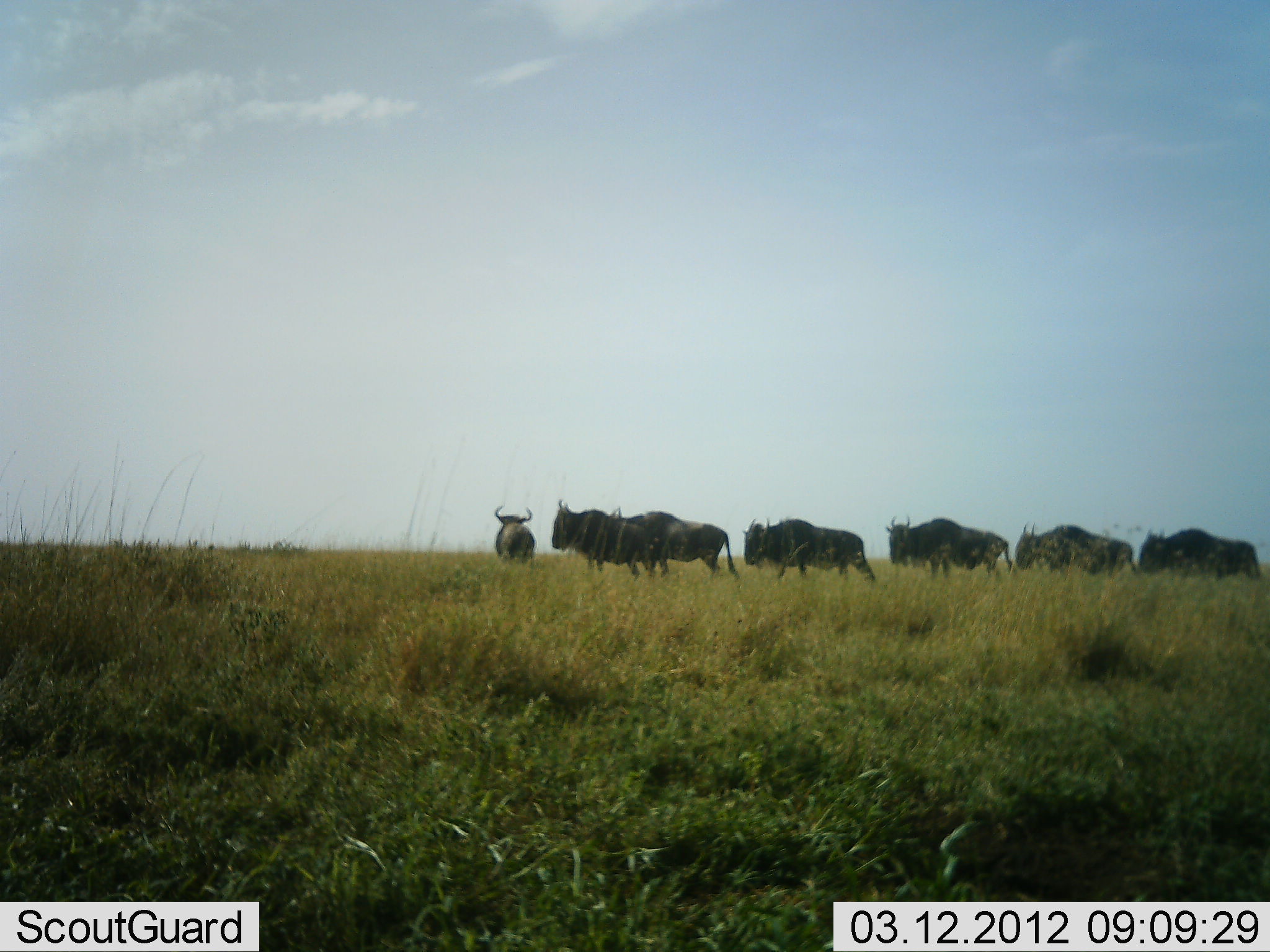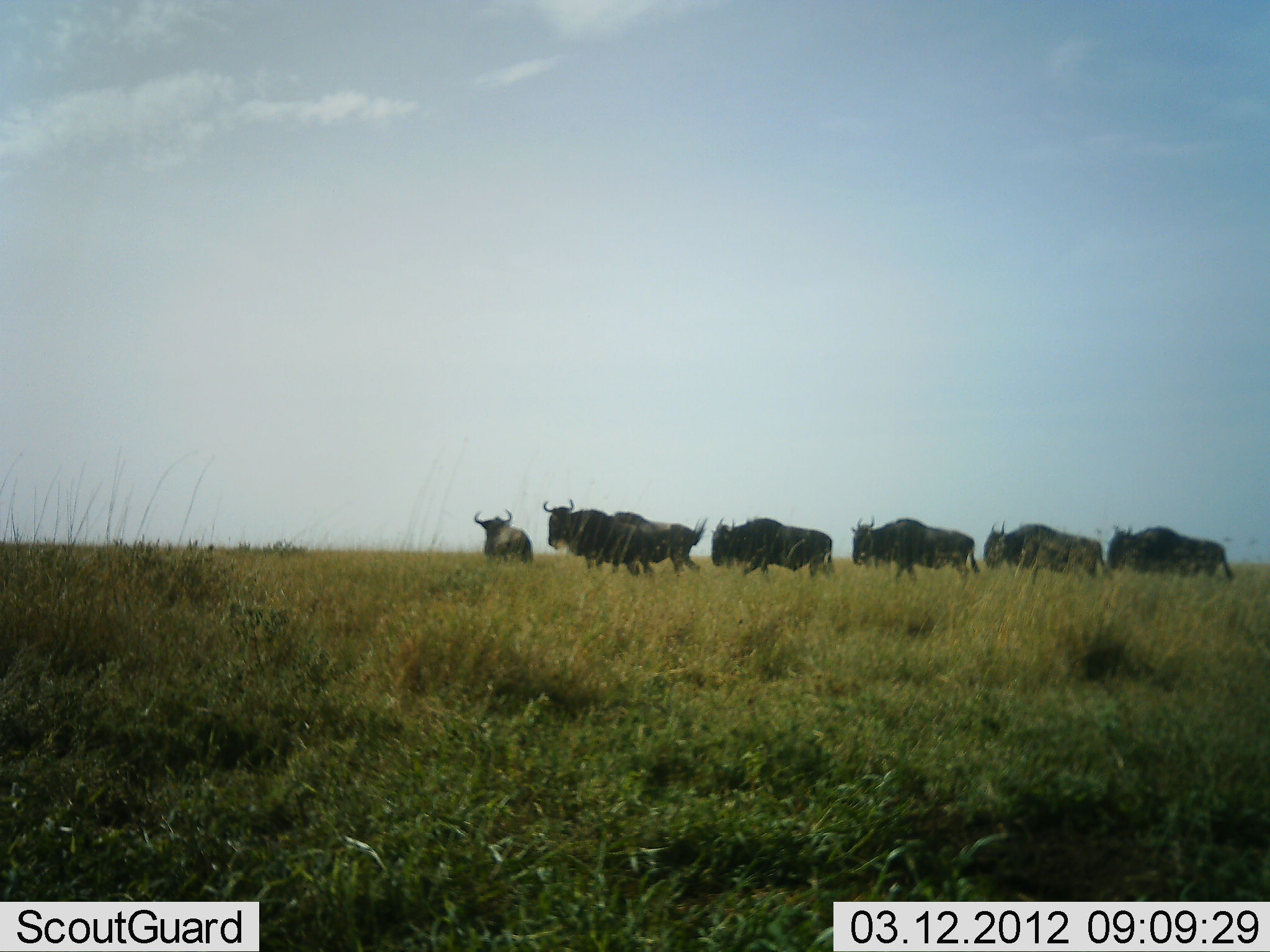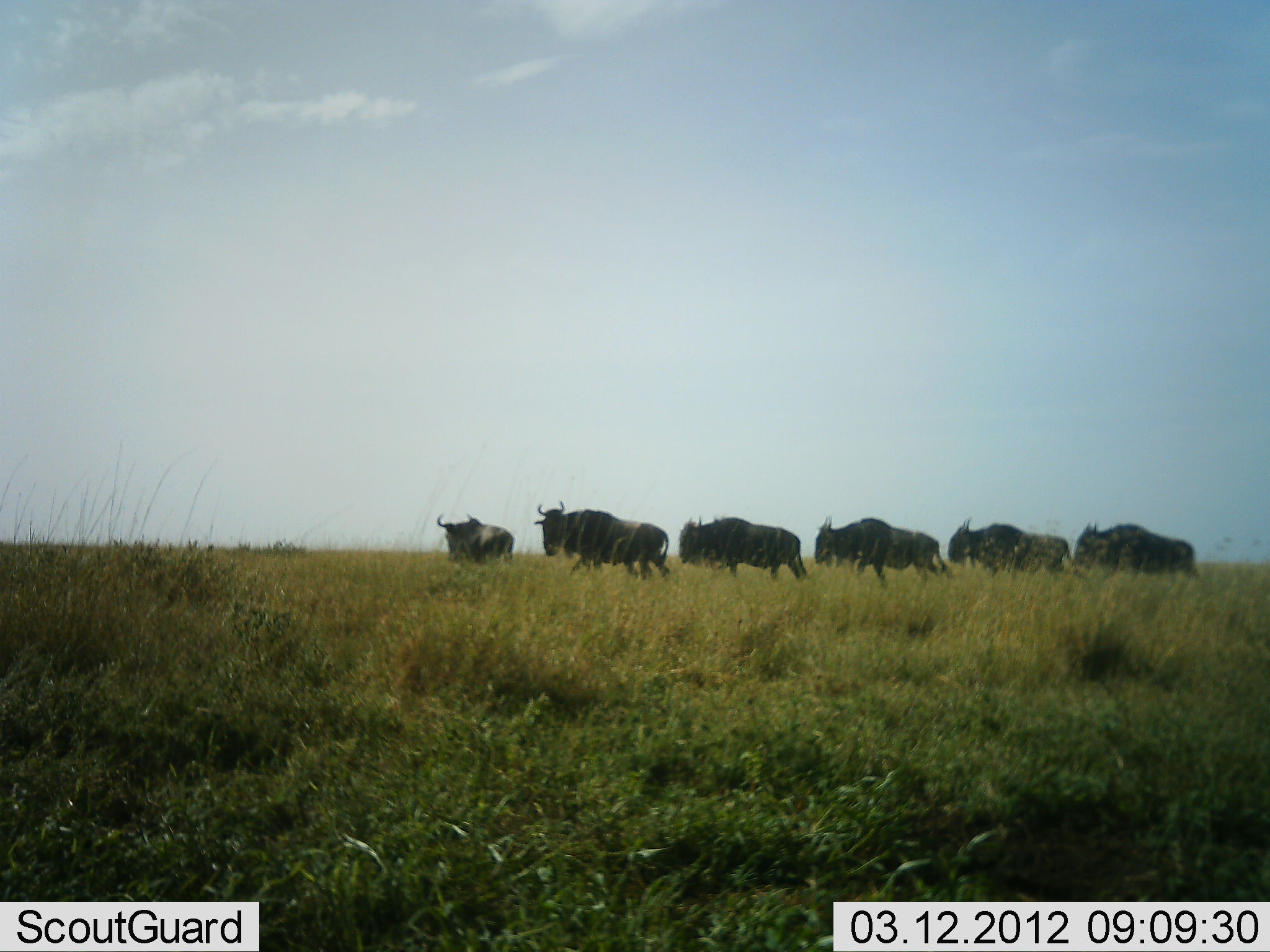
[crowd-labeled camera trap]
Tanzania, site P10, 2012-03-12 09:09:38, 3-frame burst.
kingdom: Animalia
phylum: Chordata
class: Mammalia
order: Artiodactyla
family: Bovidae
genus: Connochaetes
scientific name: Connochaetes taurinus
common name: blue wildebeest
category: wildebeest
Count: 7.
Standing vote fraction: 6%.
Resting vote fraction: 0%.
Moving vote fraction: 94%.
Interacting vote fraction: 0%.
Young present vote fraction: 0%.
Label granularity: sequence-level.